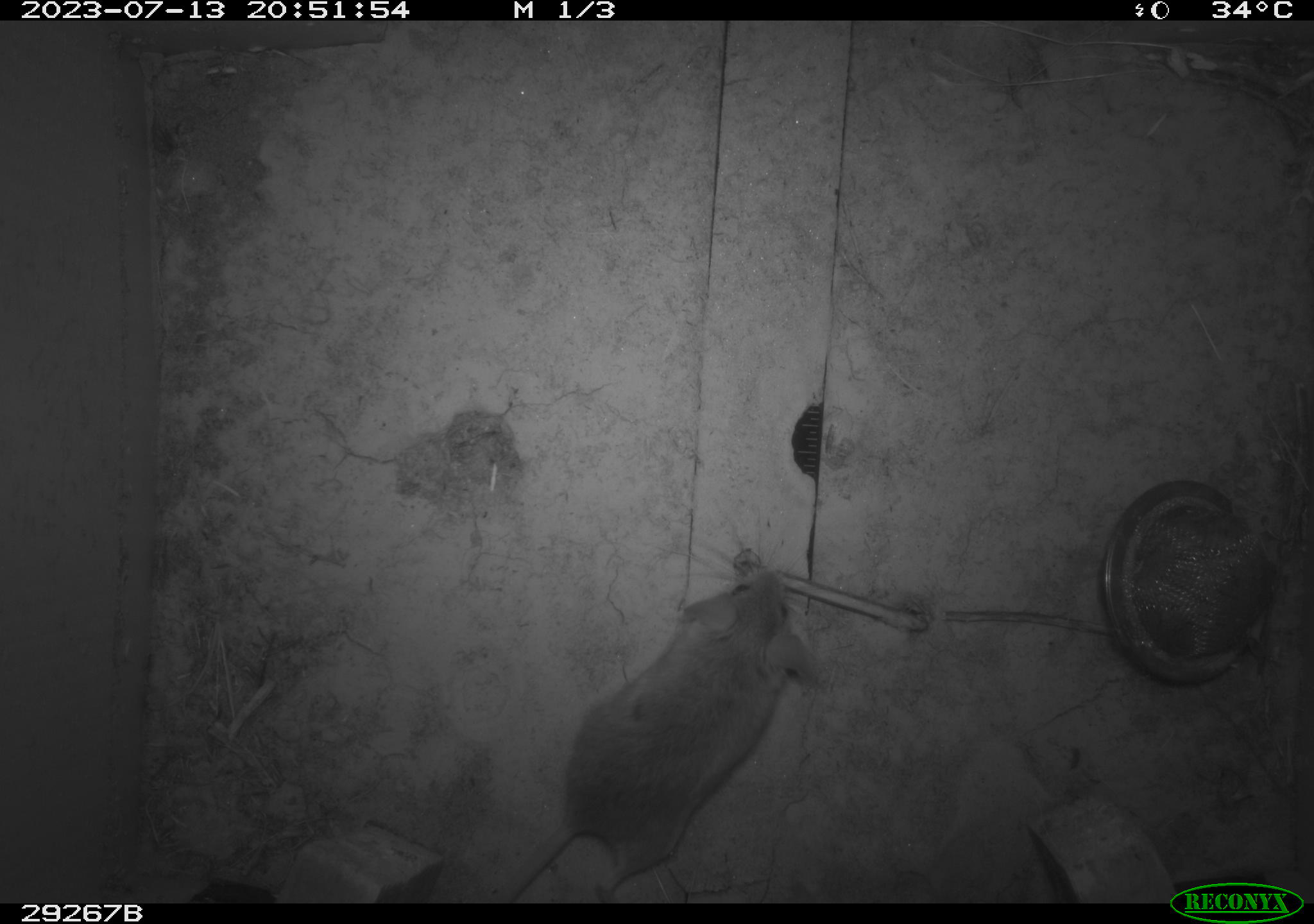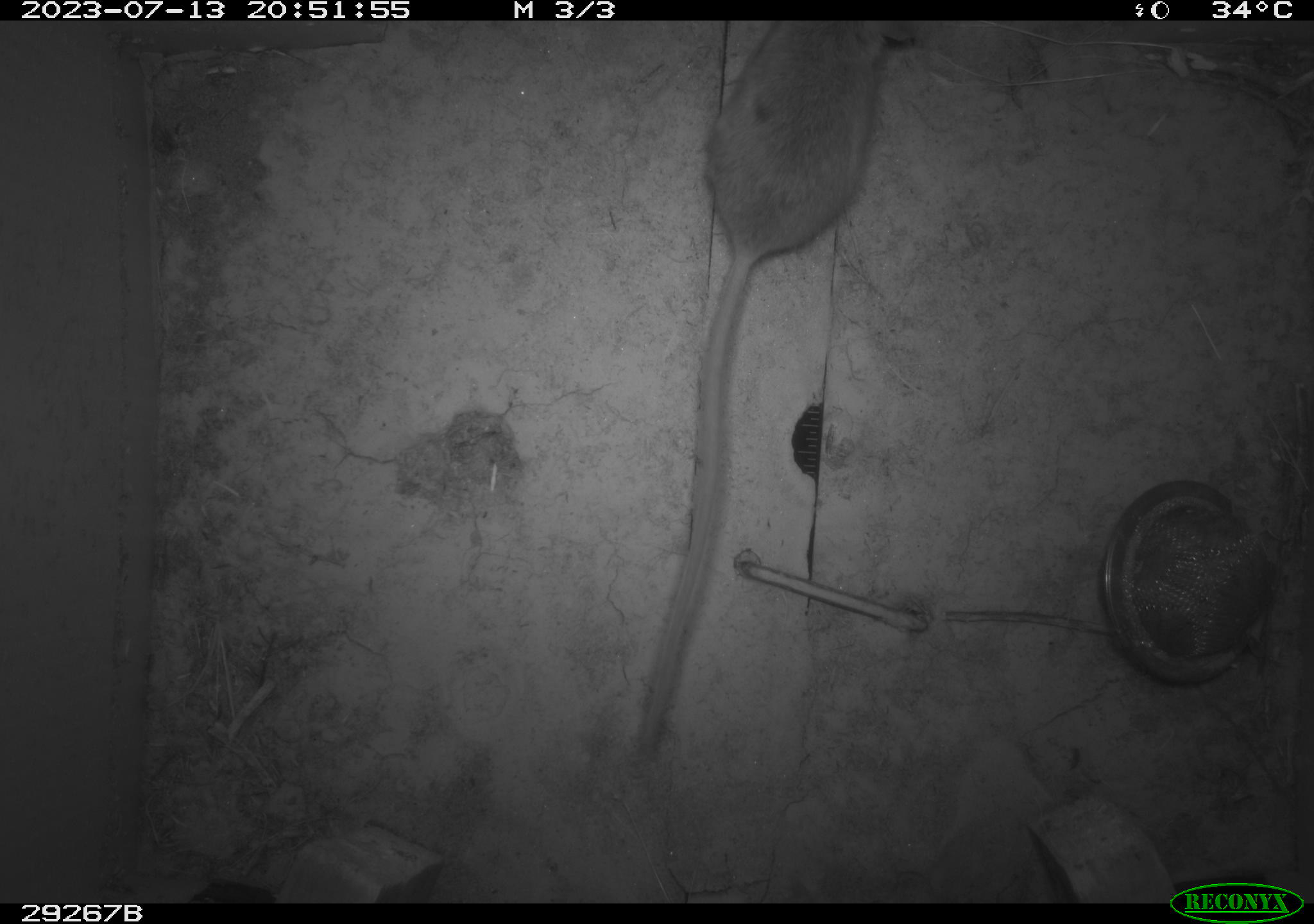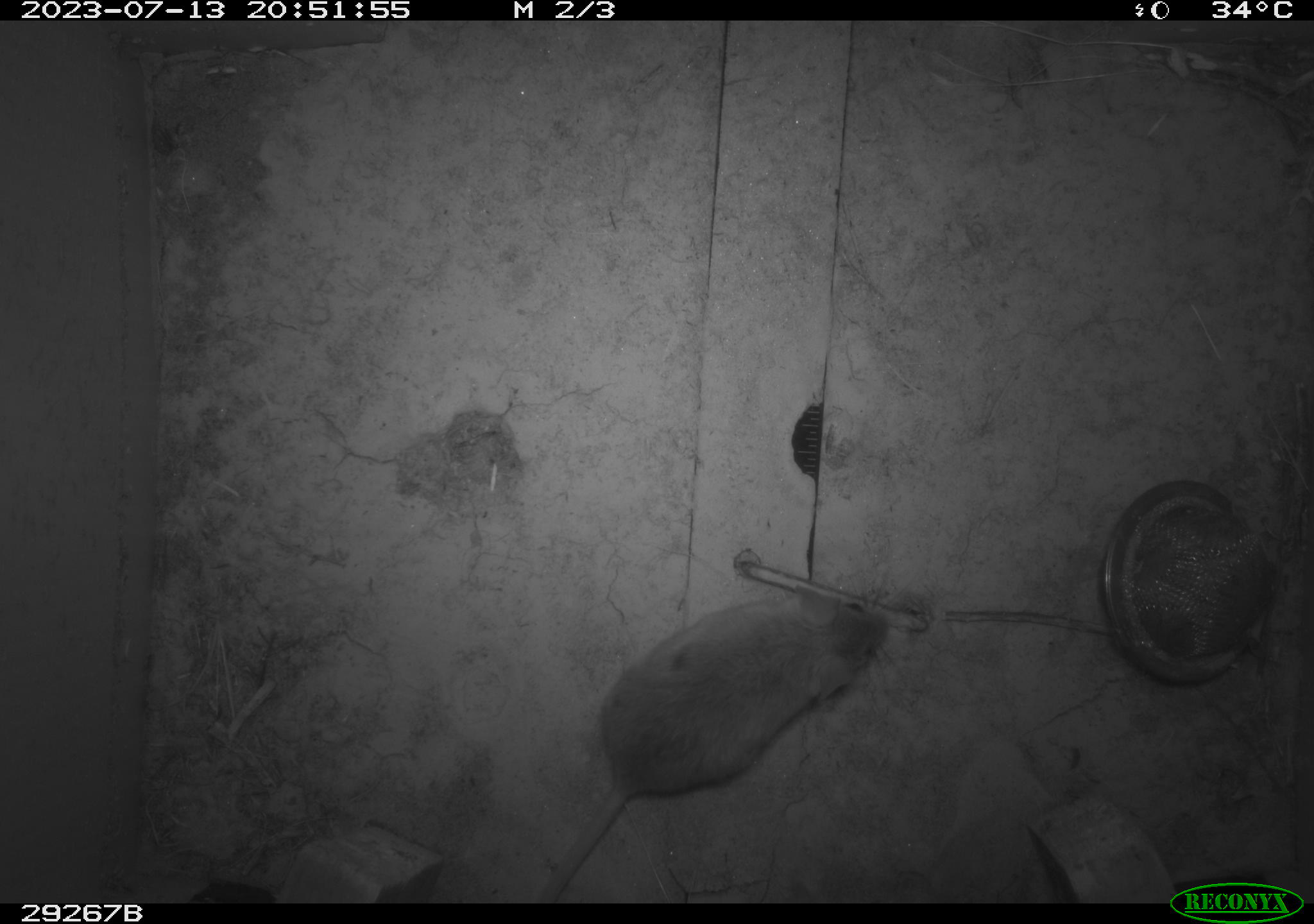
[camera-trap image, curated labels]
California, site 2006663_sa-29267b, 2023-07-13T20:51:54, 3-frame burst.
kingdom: Animalia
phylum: Chordata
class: Mammalia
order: Rodentia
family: Cricetidae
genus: Peromyscus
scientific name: Peromyscus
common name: deer mice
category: peromyscus species